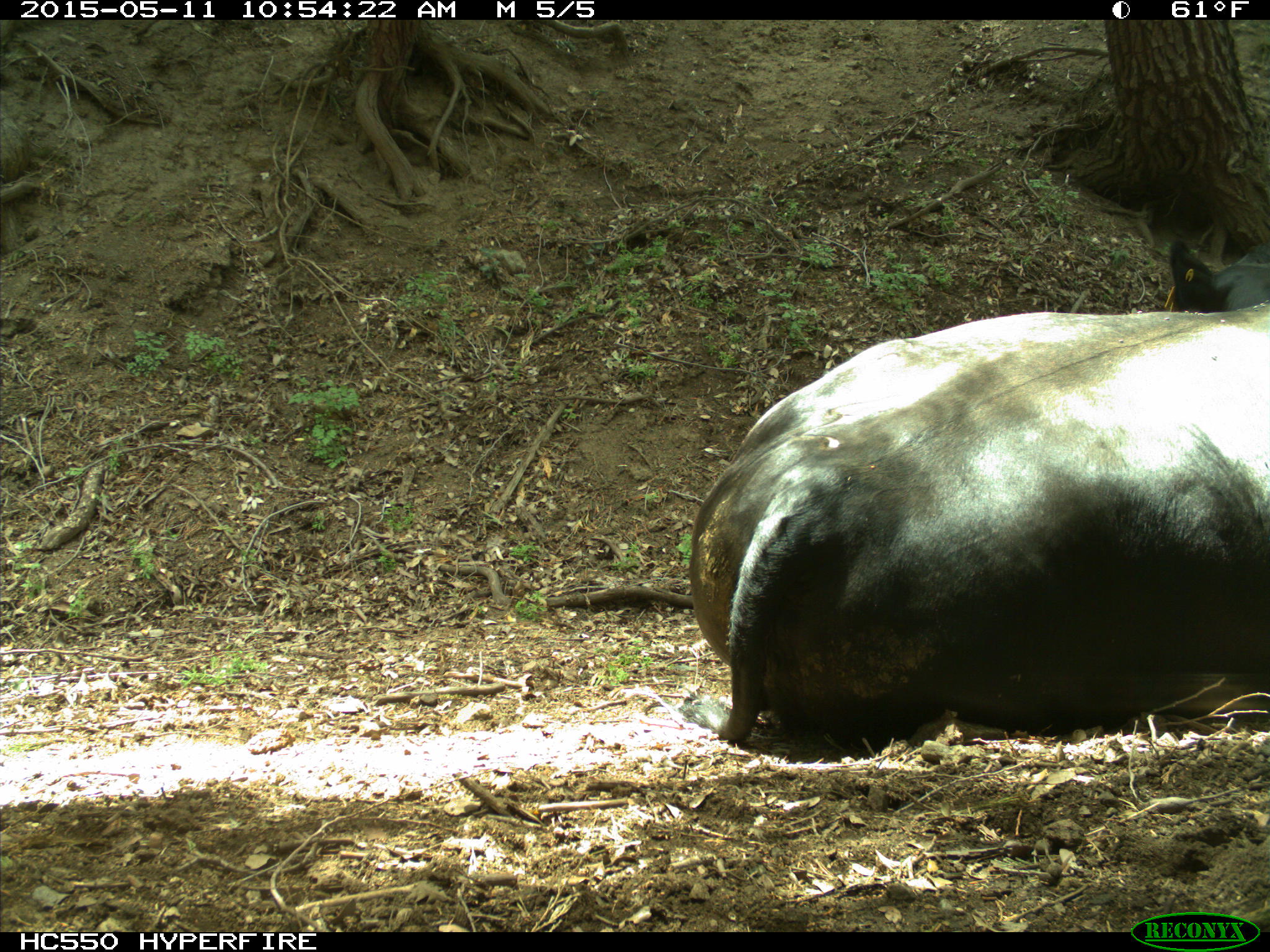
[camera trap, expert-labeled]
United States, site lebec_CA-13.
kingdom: Animalia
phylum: Chordata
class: Mammalia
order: Artiodactyla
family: Bovidae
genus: Bos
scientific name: Bos taurus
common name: domestic cow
Bos taurus (domestic cow).